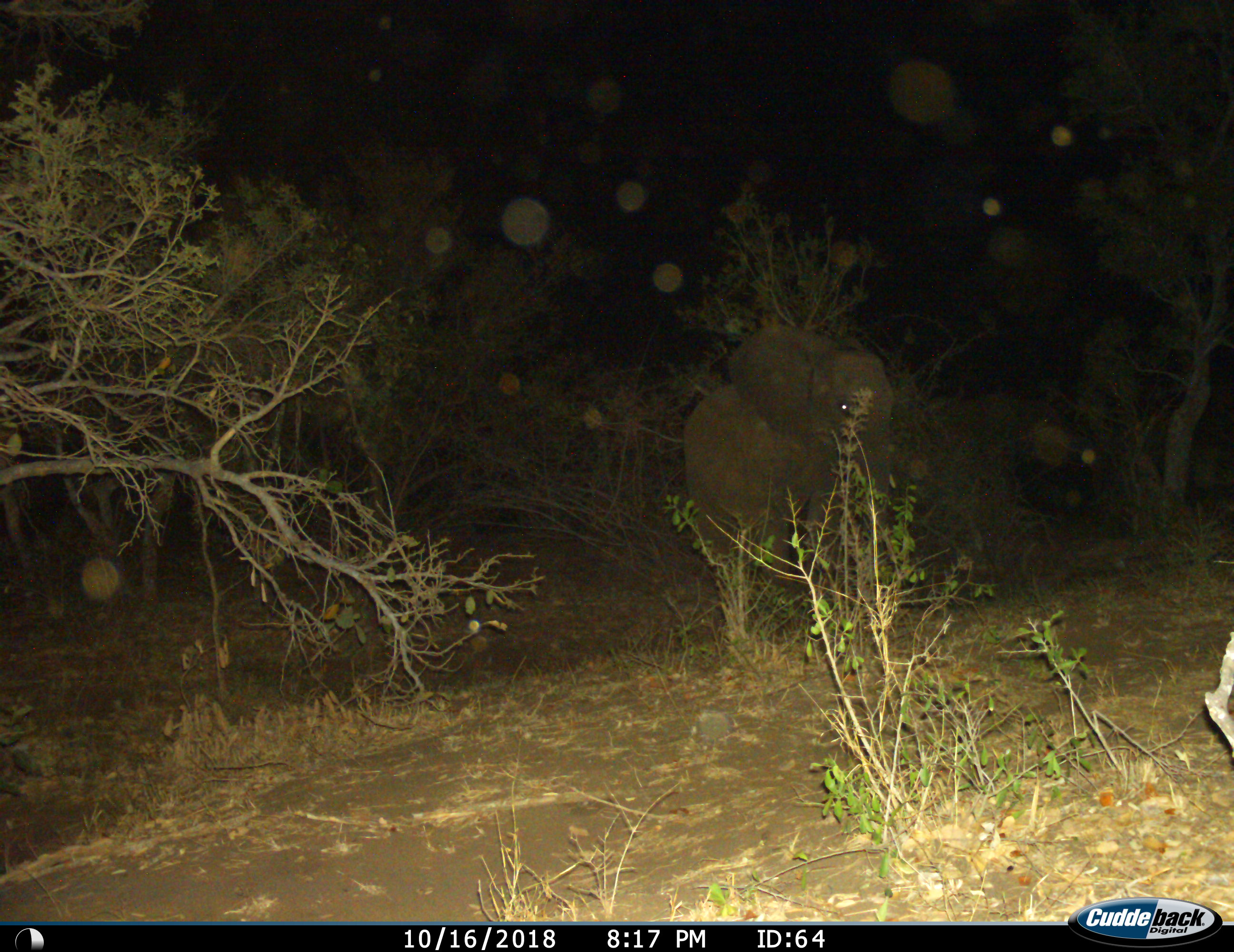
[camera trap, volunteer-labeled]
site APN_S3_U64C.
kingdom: Animalia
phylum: Chordata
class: Mammalia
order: Proboscidea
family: Elephantidae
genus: Loxodonta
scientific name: Loxodonta africana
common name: african bush elephant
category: elephant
Elephant (african bush elephant) (Loxodonta africana), count 1. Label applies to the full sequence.